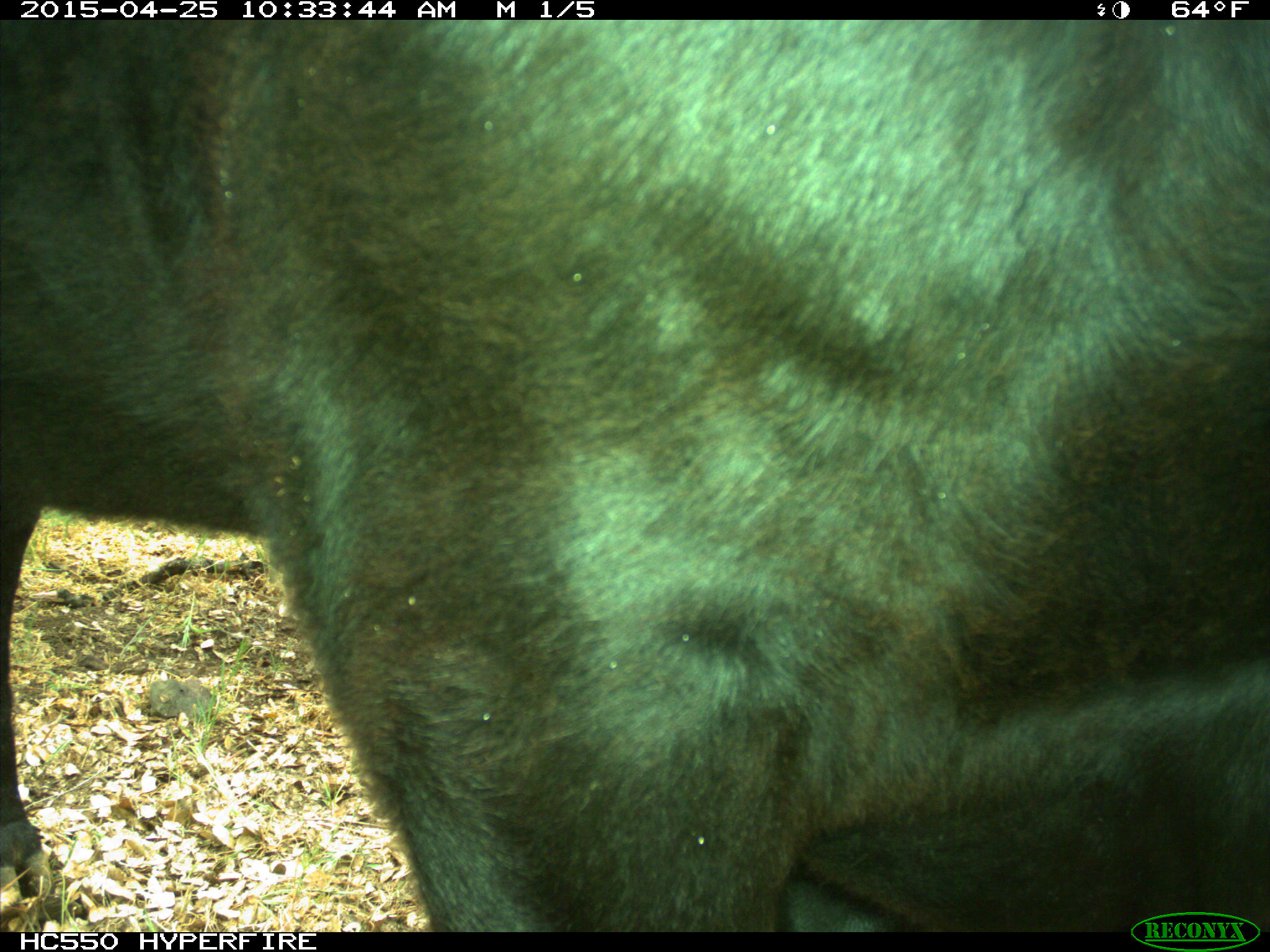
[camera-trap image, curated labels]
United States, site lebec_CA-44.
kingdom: Animalia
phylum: Chordata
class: Mammalia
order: Artiodactyla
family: Suidae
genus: Sus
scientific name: Sus scrofa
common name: wild boar